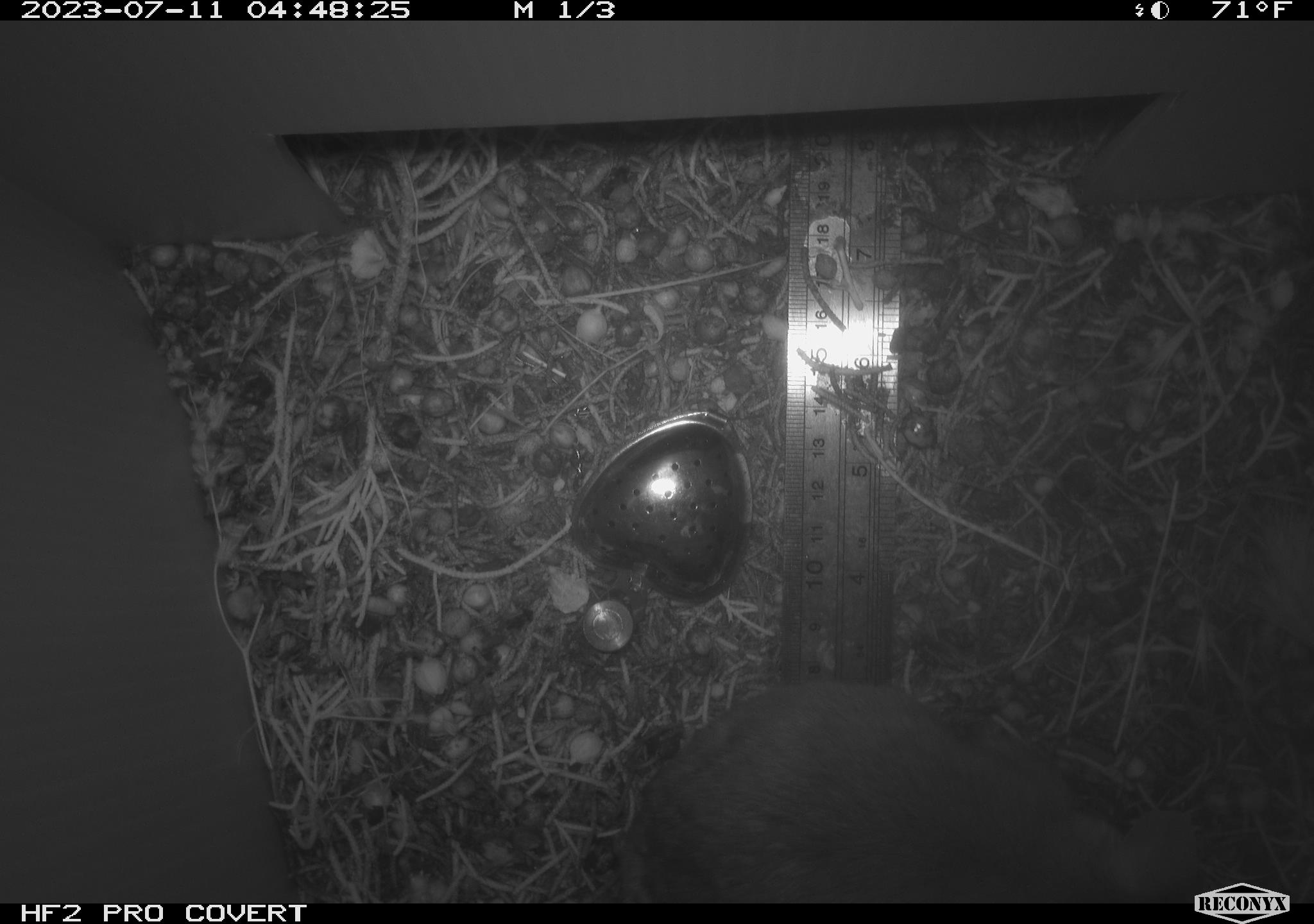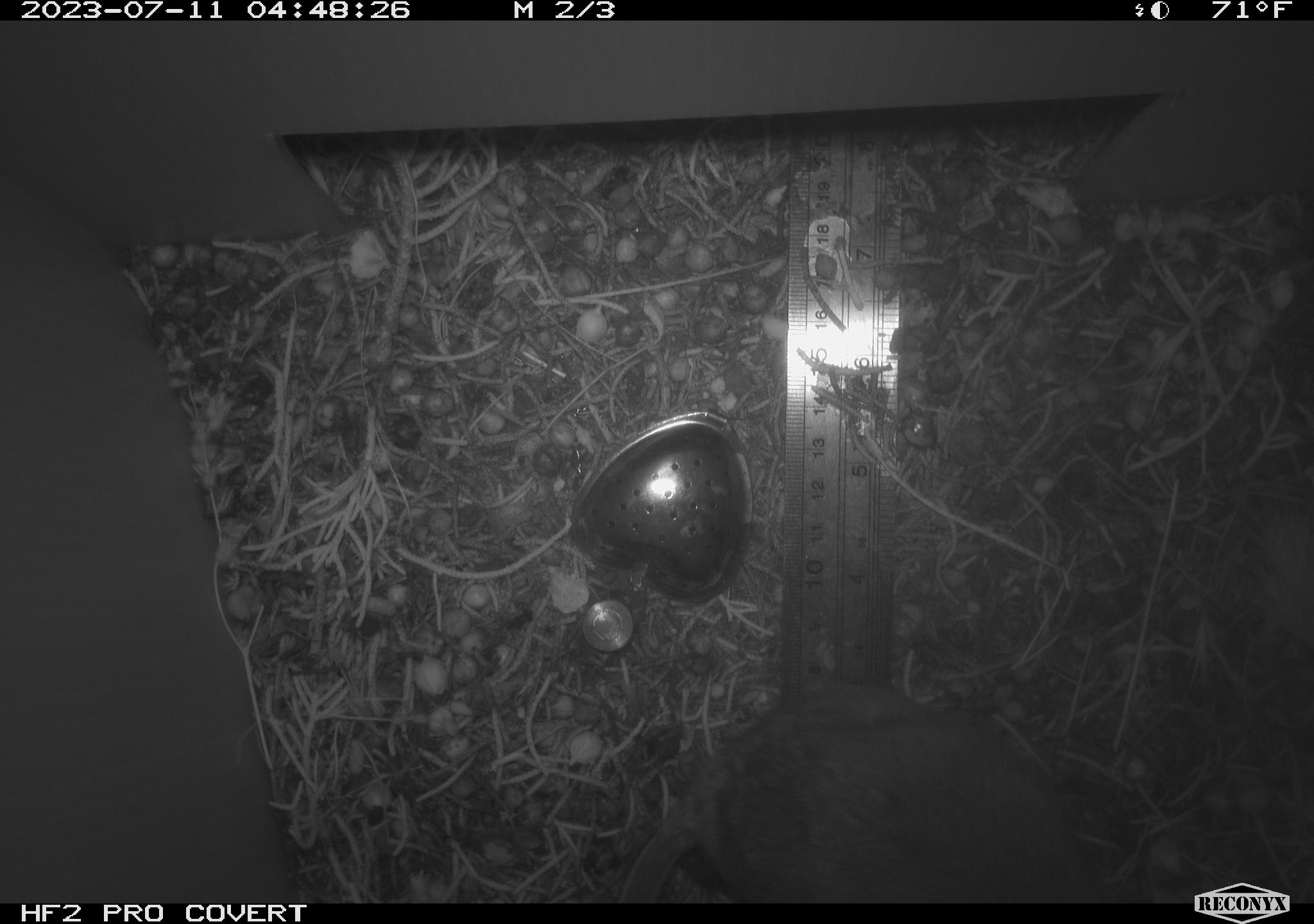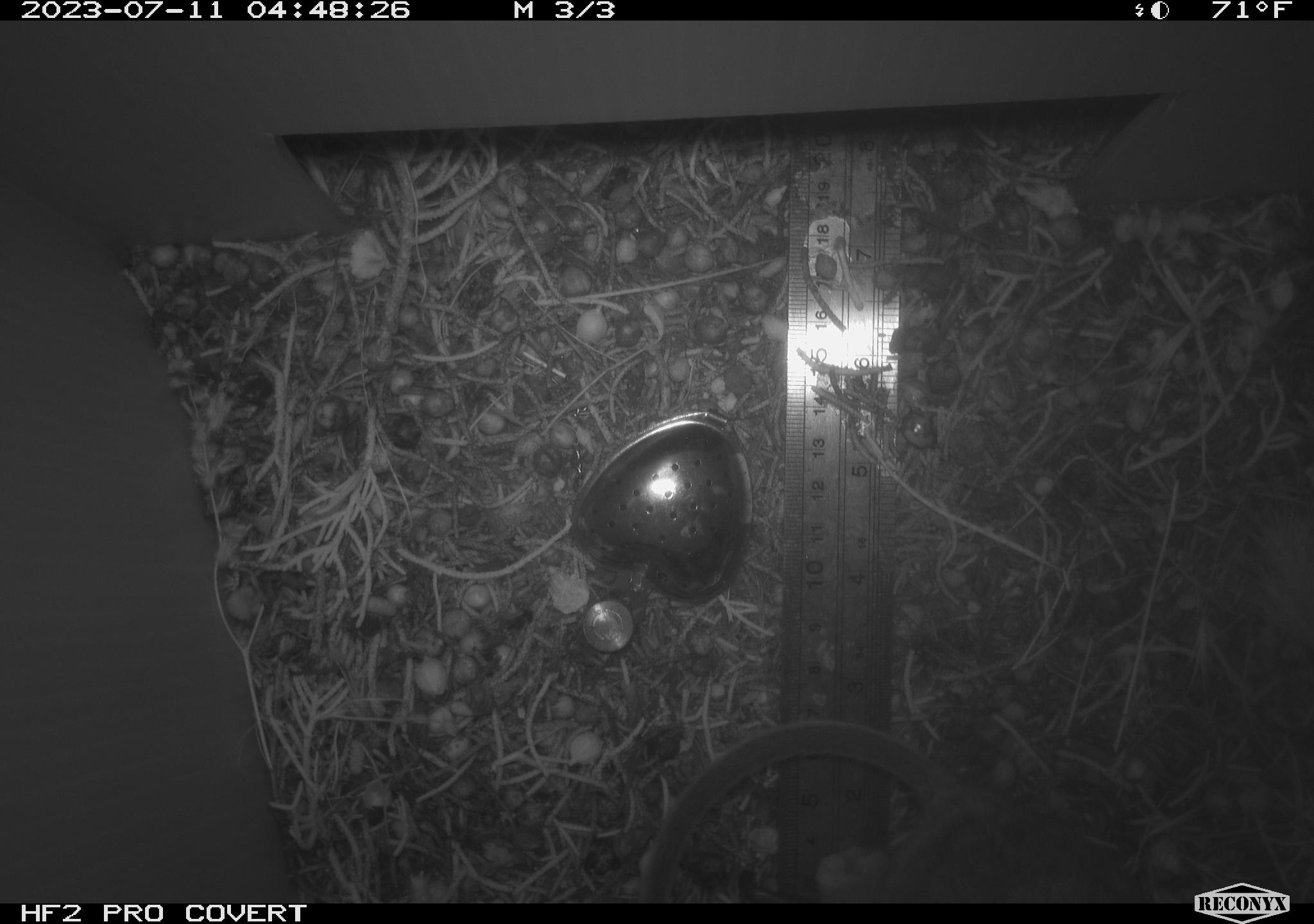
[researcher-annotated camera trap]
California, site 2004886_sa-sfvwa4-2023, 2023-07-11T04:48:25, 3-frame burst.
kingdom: Animalia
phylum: Chordata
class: Mammalia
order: Rodentia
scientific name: Rodentia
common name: rodent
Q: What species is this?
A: Rodent (Rodentia).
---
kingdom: Animalia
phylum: Chordata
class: Mammalia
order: Rodentia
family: Cricetidae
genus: Neotoma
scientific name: Neotoma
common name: pack rat or woodrat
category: neotoma species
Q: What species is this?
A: Neotoma species (pack rat or woodrat) (Neotoma).